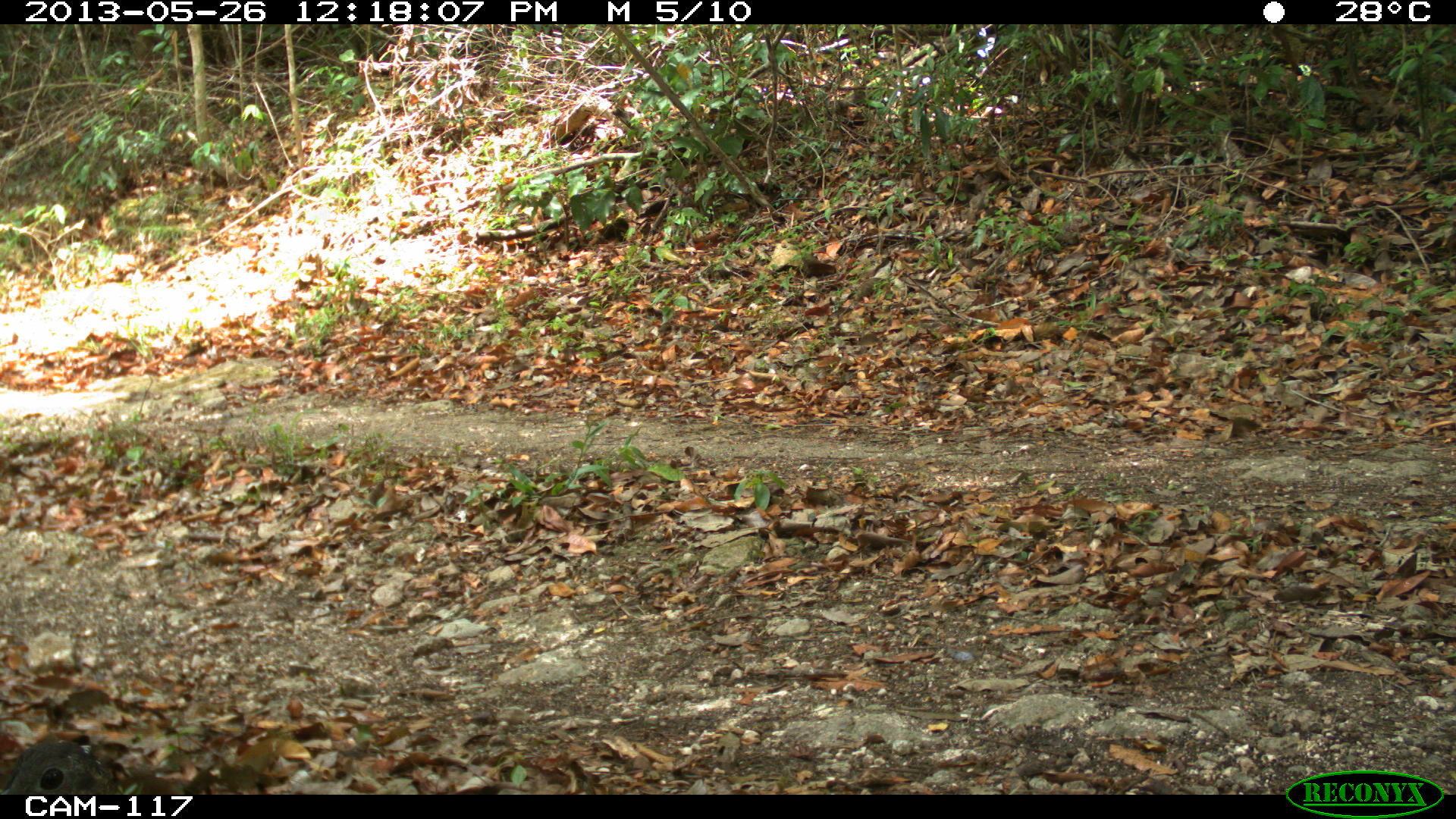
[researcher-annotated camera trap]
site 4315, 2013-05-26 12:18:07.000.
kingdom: Animalia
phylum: Chordata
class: Aves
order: Tinamiformes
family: Tinamidae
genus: Tinamus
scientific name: Tinamus major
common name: great tinamou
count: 1